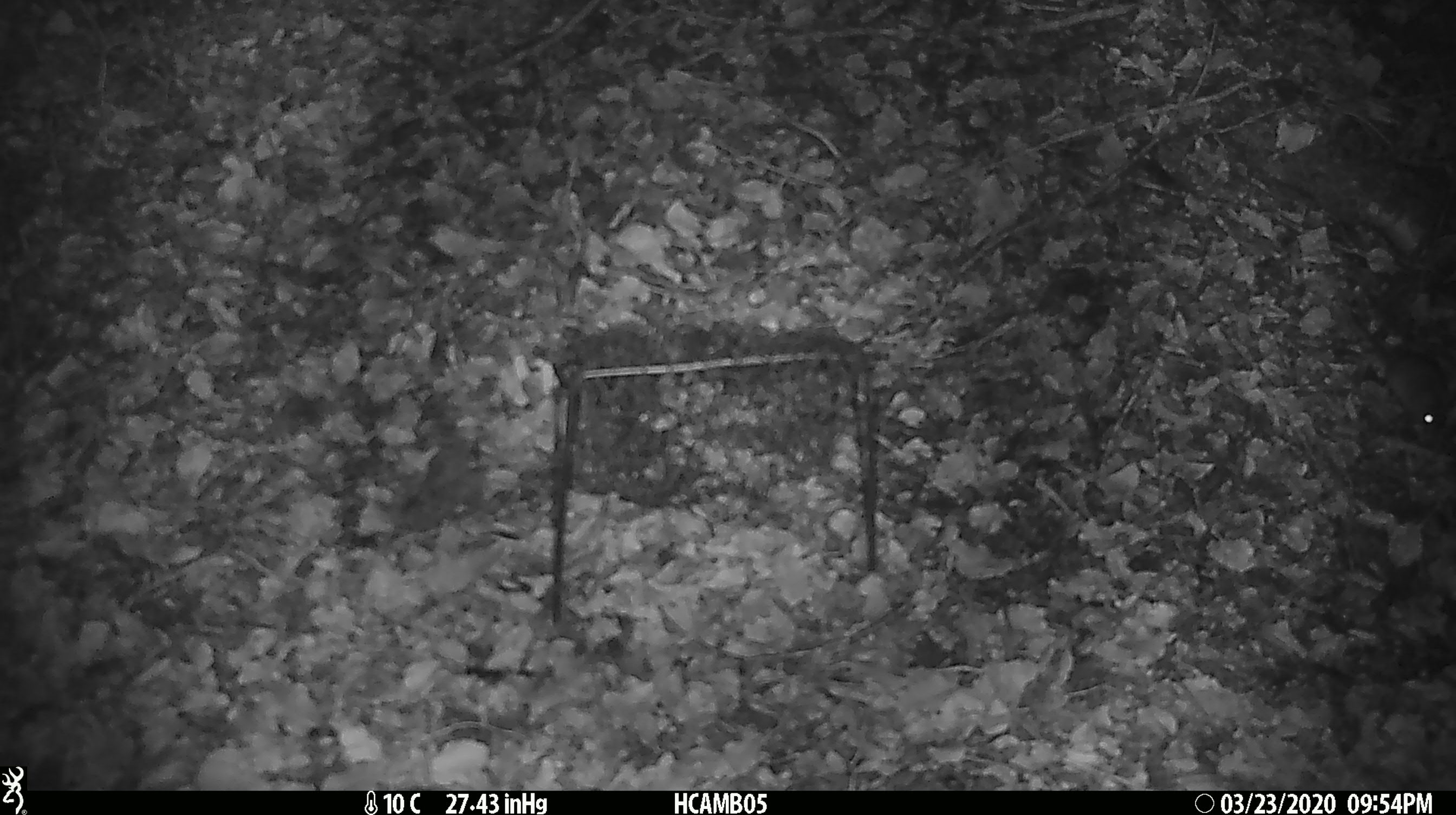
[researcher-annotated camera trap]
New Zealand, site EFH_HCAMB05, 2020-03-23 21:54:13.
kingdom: Animalia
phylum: Chordata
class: Mammalia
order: Rodentia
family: Muridae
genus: Mus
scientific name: Mus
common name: mouse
Mouse (Mus).